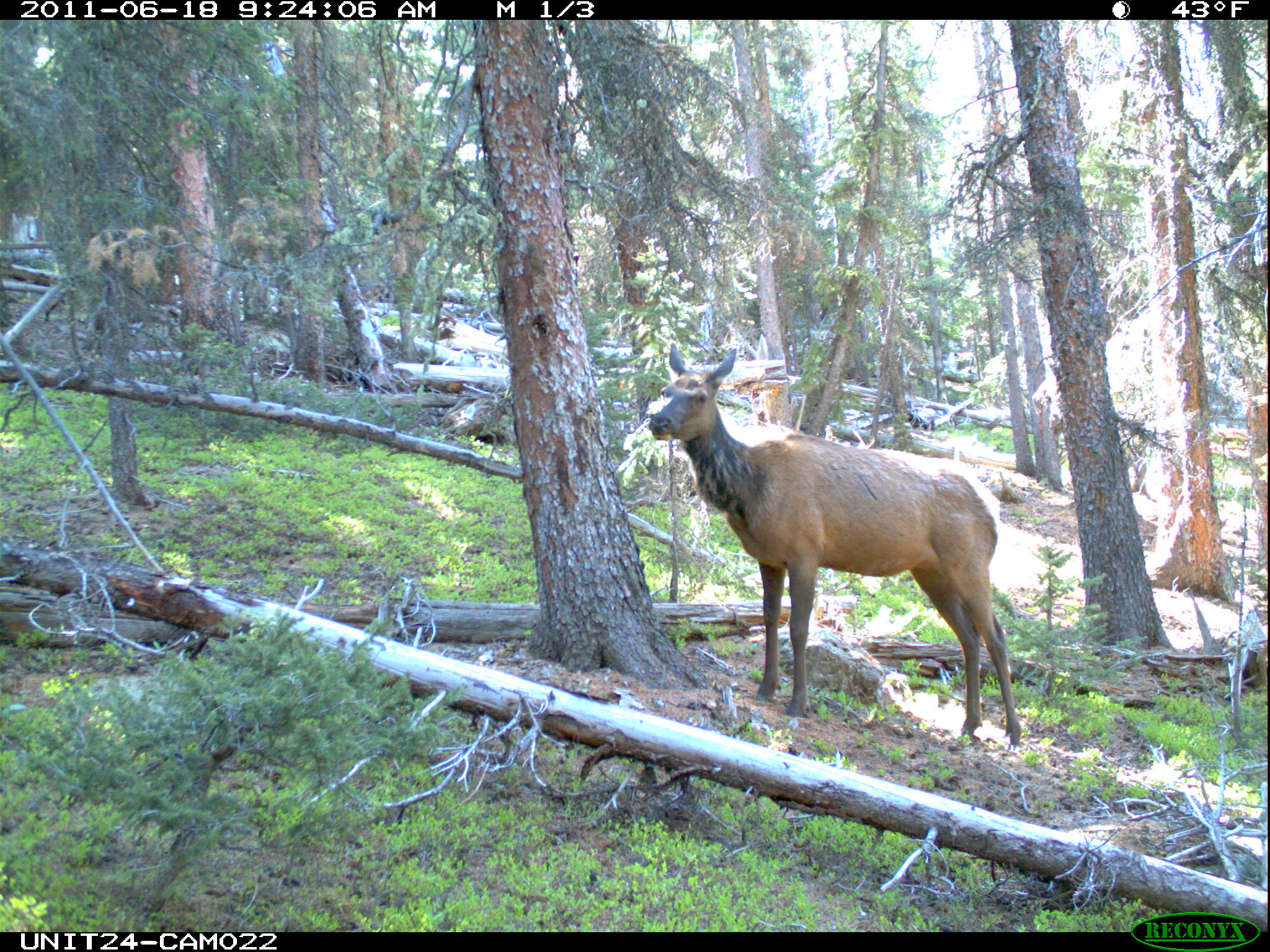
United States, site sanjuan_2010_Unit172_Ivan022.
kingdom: Animalia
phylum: Chordata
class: Mammalia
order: Artiodactyla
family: Cervidae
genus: Cervus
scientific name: Cervus elaphus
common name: red deer